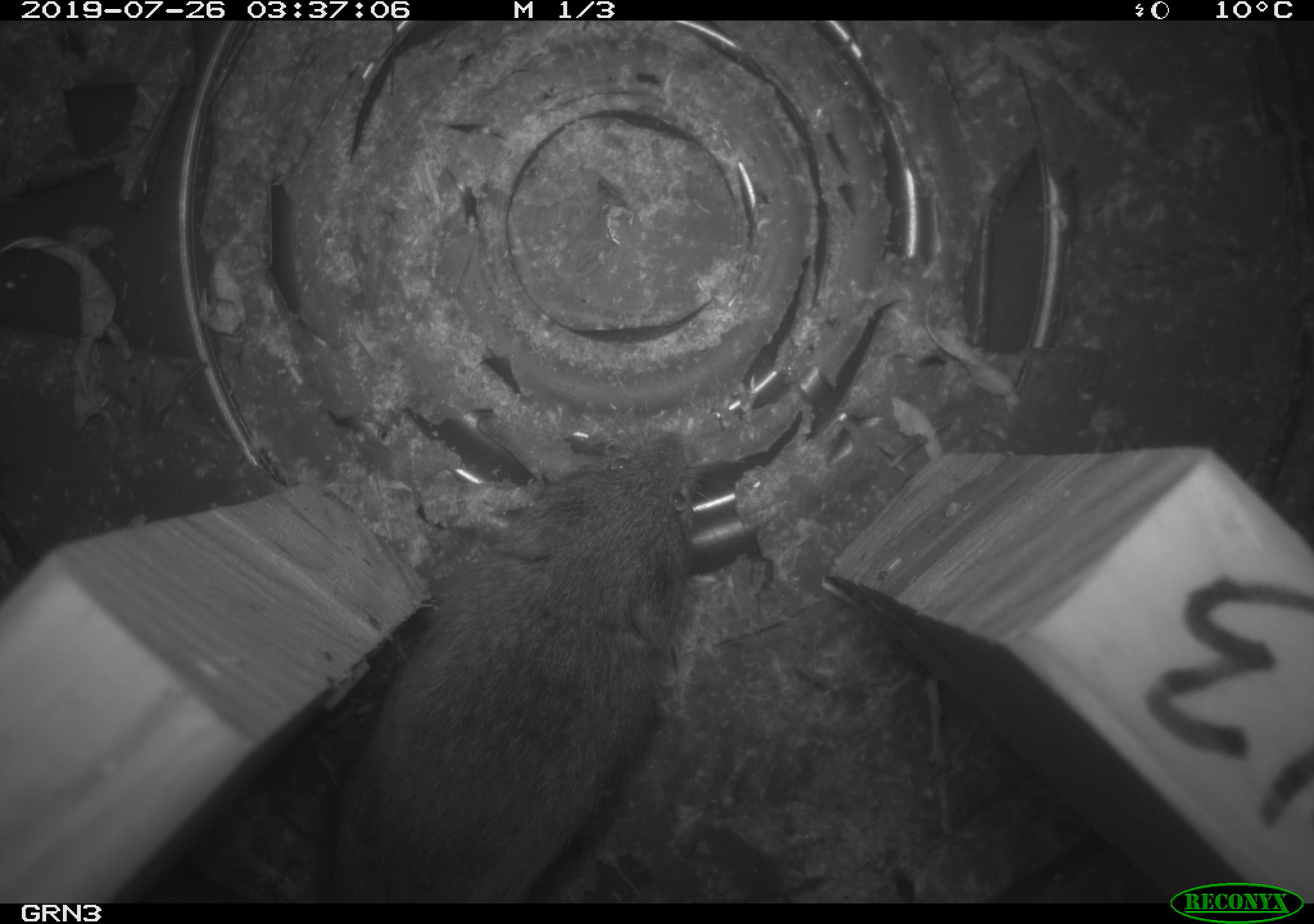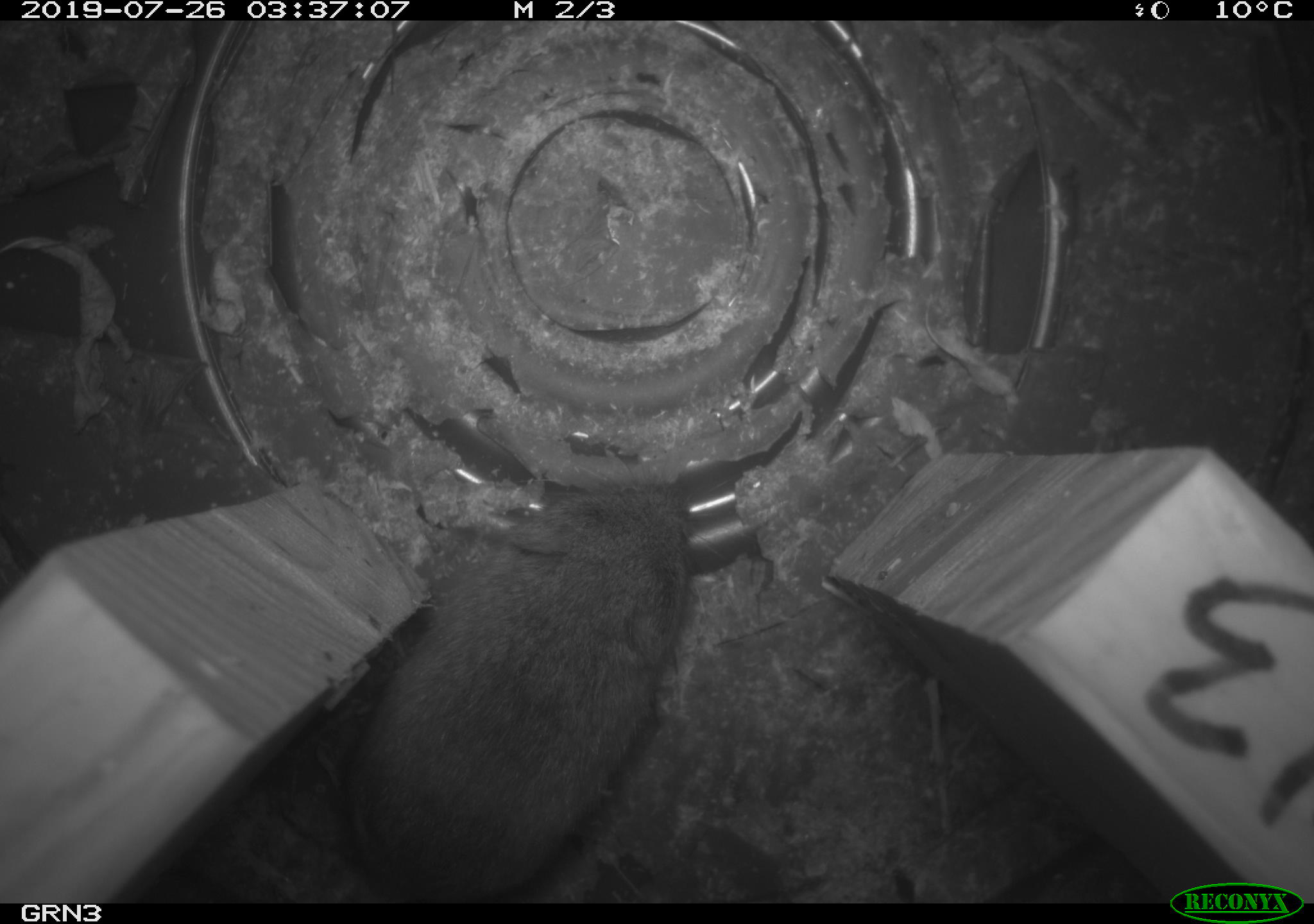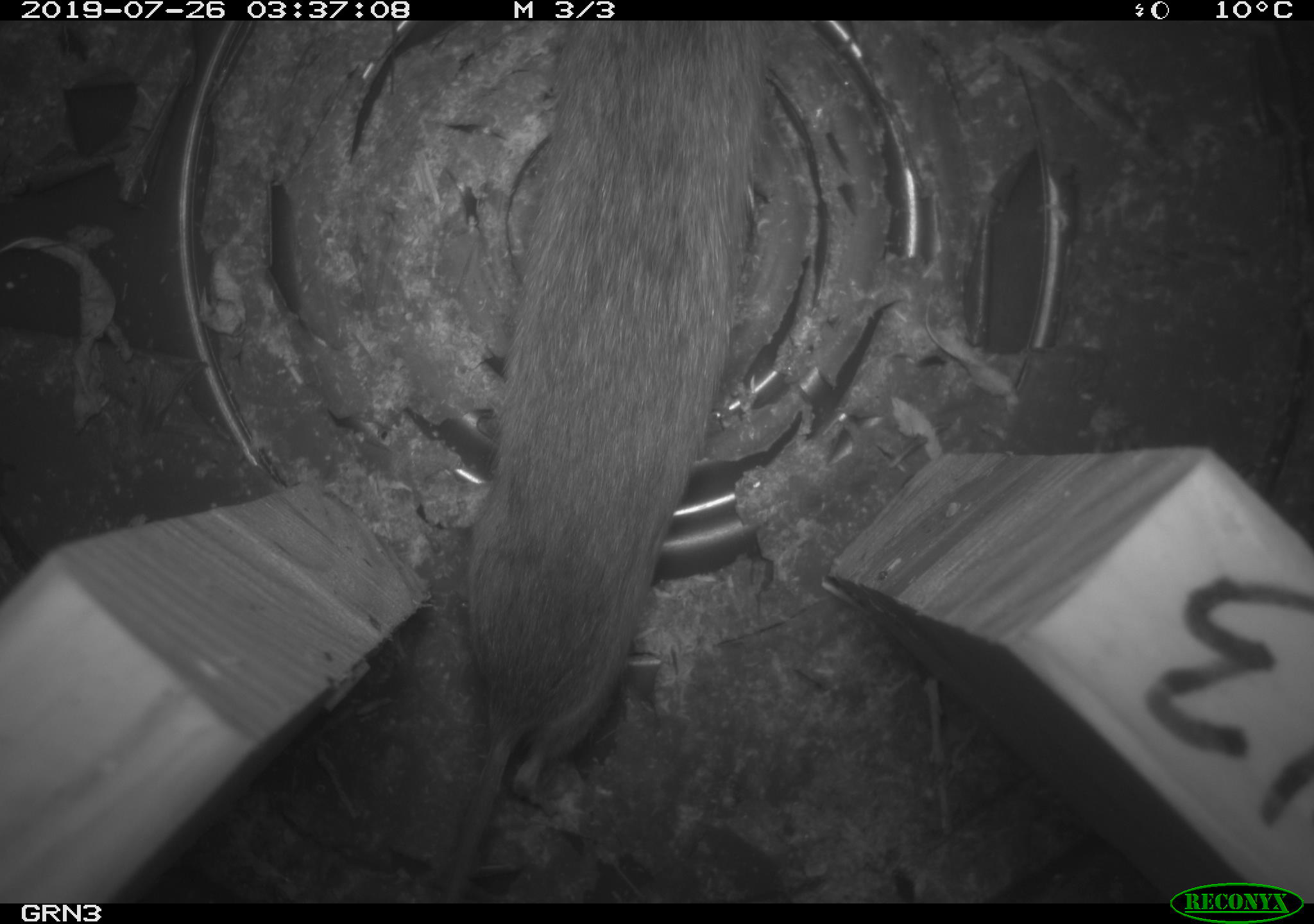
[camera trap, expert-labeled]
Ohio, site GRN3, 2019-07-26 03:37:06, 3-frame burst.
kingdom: Animalia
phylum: Chordata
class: Mammalia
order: Rodentia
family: Cricetidae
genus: Microtus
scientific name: Microtus pennsylvanicus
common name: meadow vole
Meadow vole (Microtus pennsylvanicus).